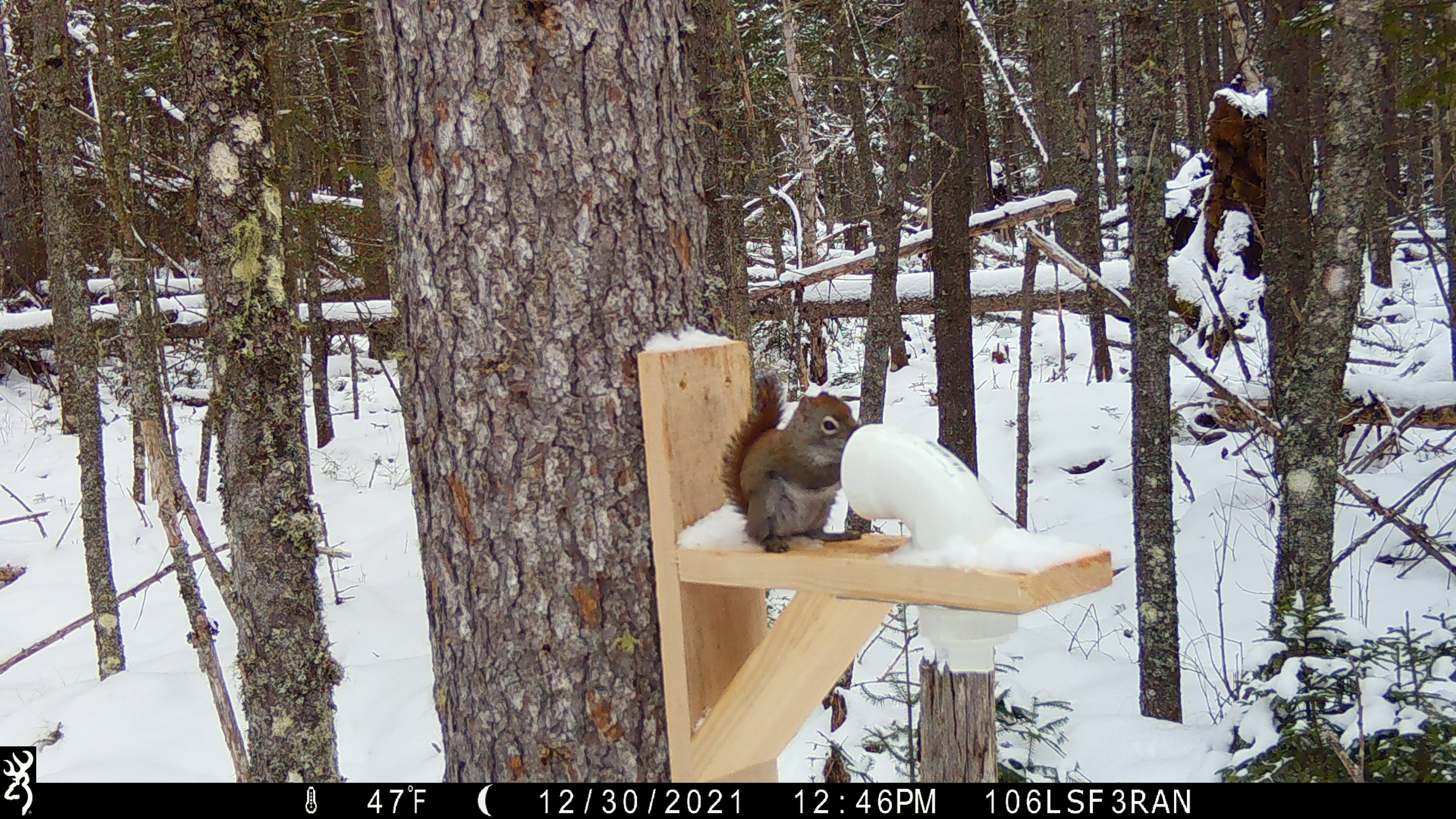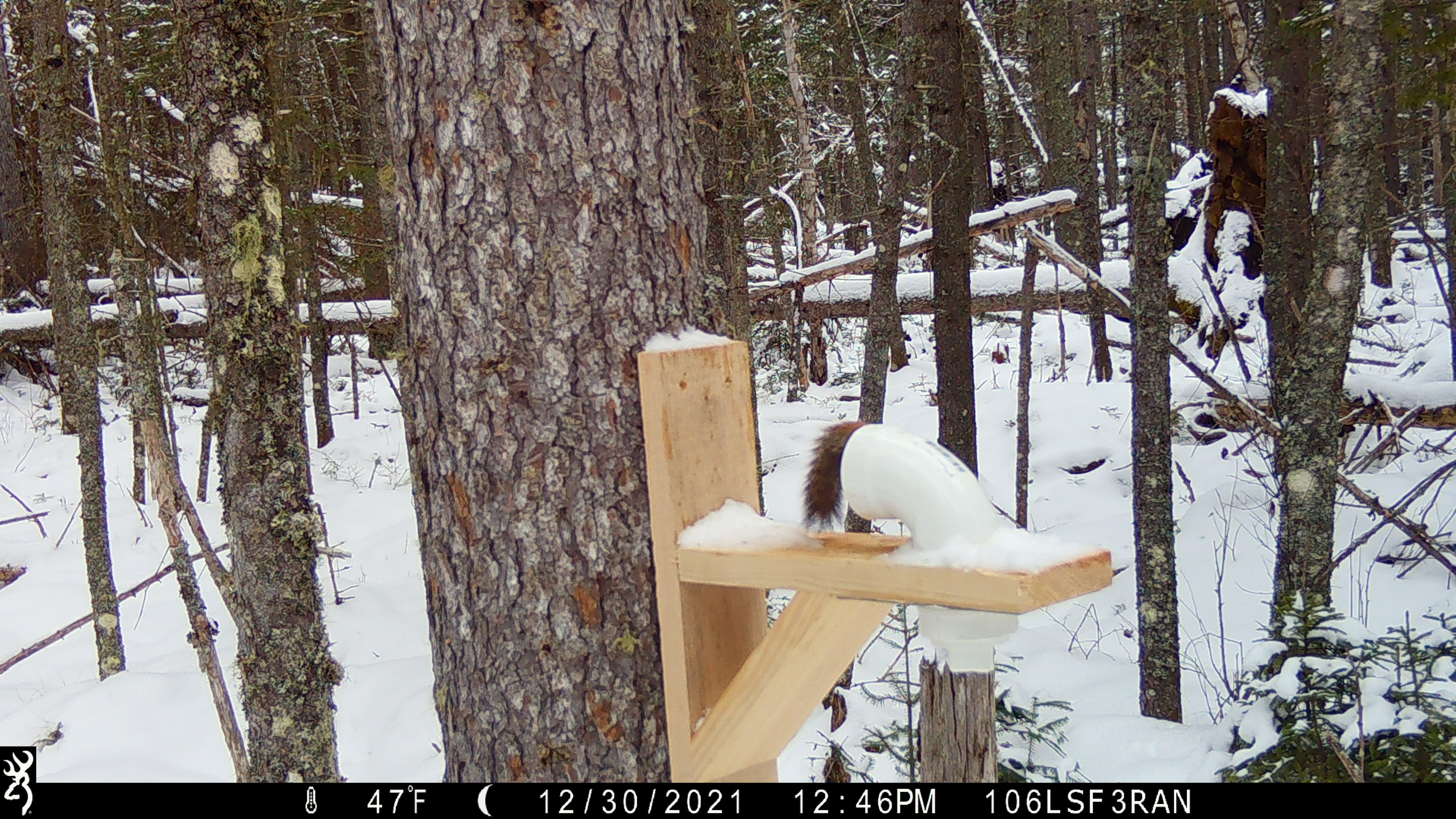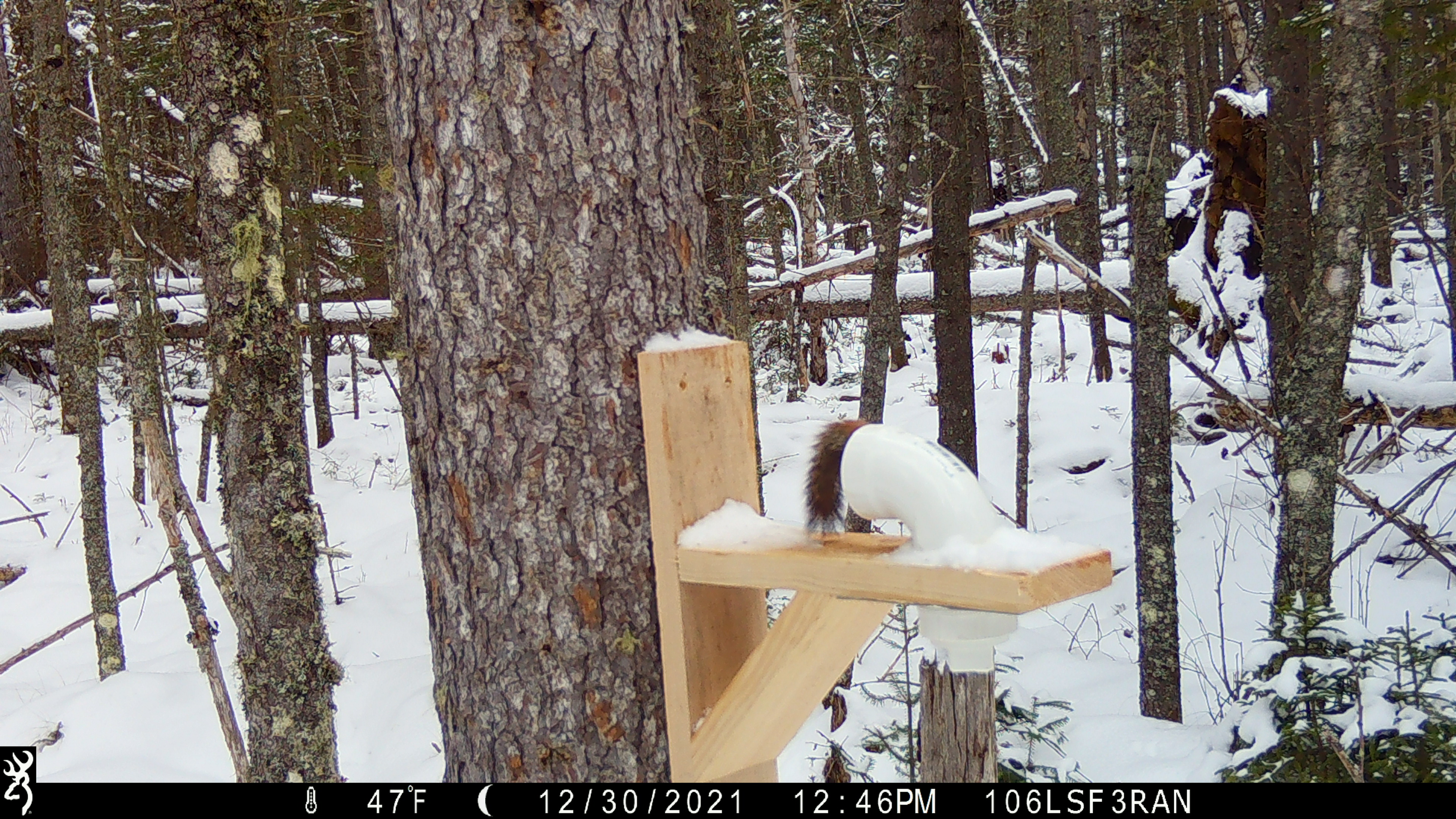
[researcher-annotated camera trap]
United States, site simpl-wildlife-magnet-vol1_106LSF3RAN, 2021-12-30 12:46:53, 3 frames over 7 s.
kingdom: Animalia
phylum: Chordata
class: Mammalia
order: Rodentia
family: Sciuridae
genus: Tamiasciurus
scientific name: Tamiasciurus hudsonicus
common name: red squirrel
Red squirrel (Tamiasciurus hudsonicus).